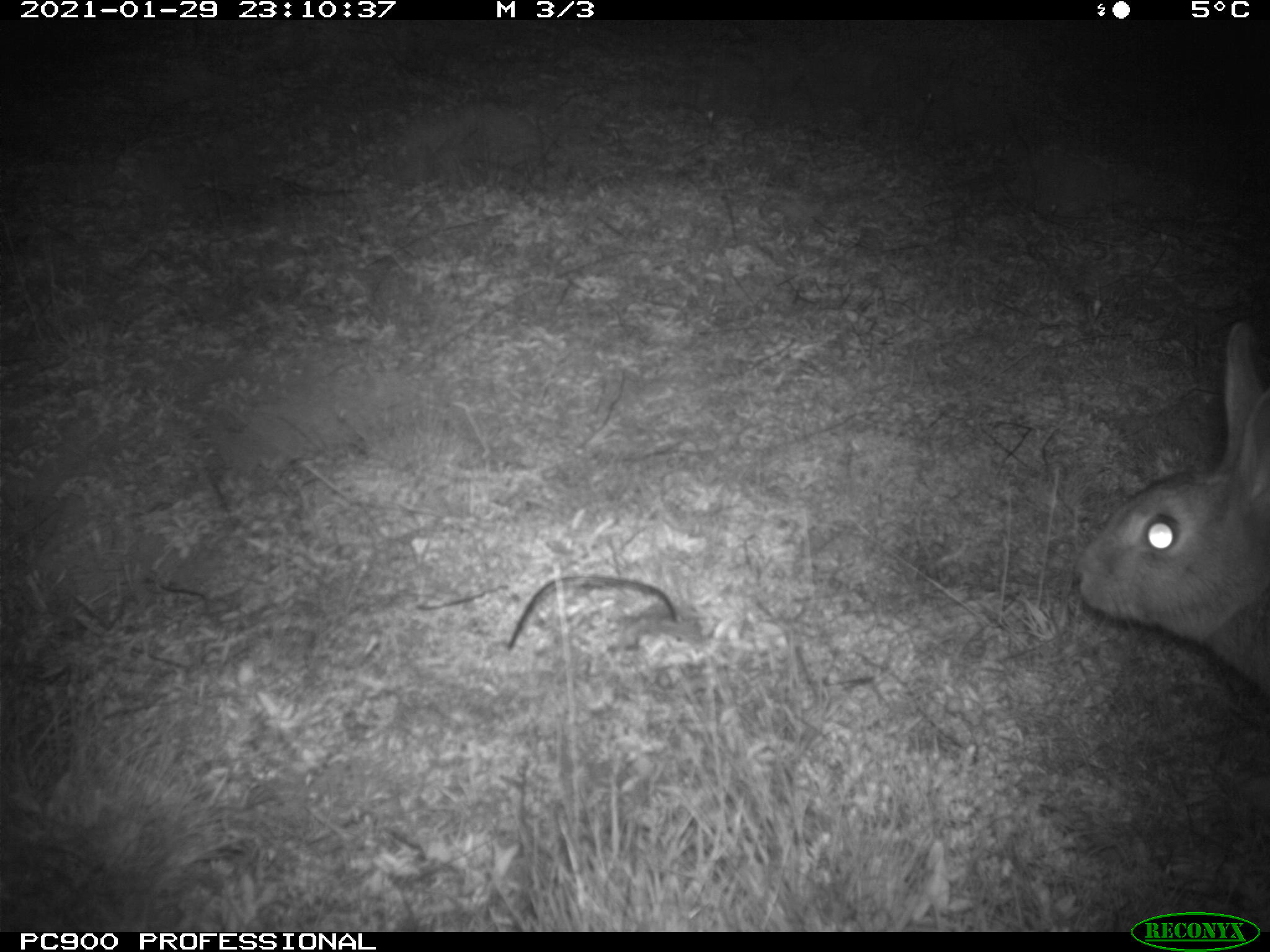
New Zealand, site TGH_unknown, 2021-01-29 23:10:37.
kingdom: Animalia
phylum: Chordata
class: Mammalia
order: Lagomorpha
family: Leporidae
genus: Oryctolagus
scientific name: Oryctolagus cuniculus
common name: european rabbit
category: rabbit